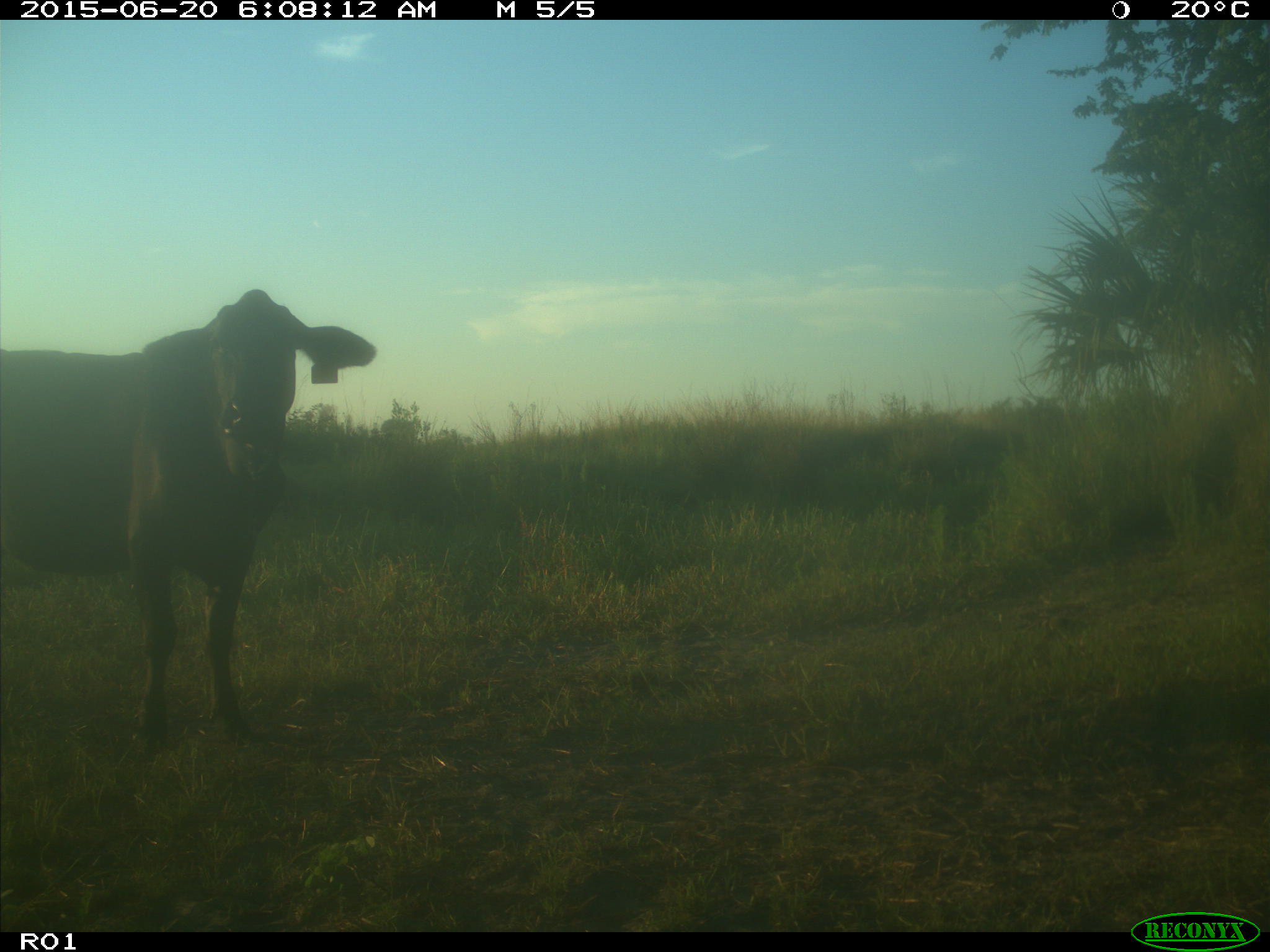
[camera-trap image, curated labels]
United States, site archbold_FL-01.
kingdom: Animalia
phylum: Chordata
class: Mammalia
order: Artiodactyla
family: Bovidae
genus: Bos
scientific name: Bos taurus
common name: domestic cow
Bos taurus (domestic cow).